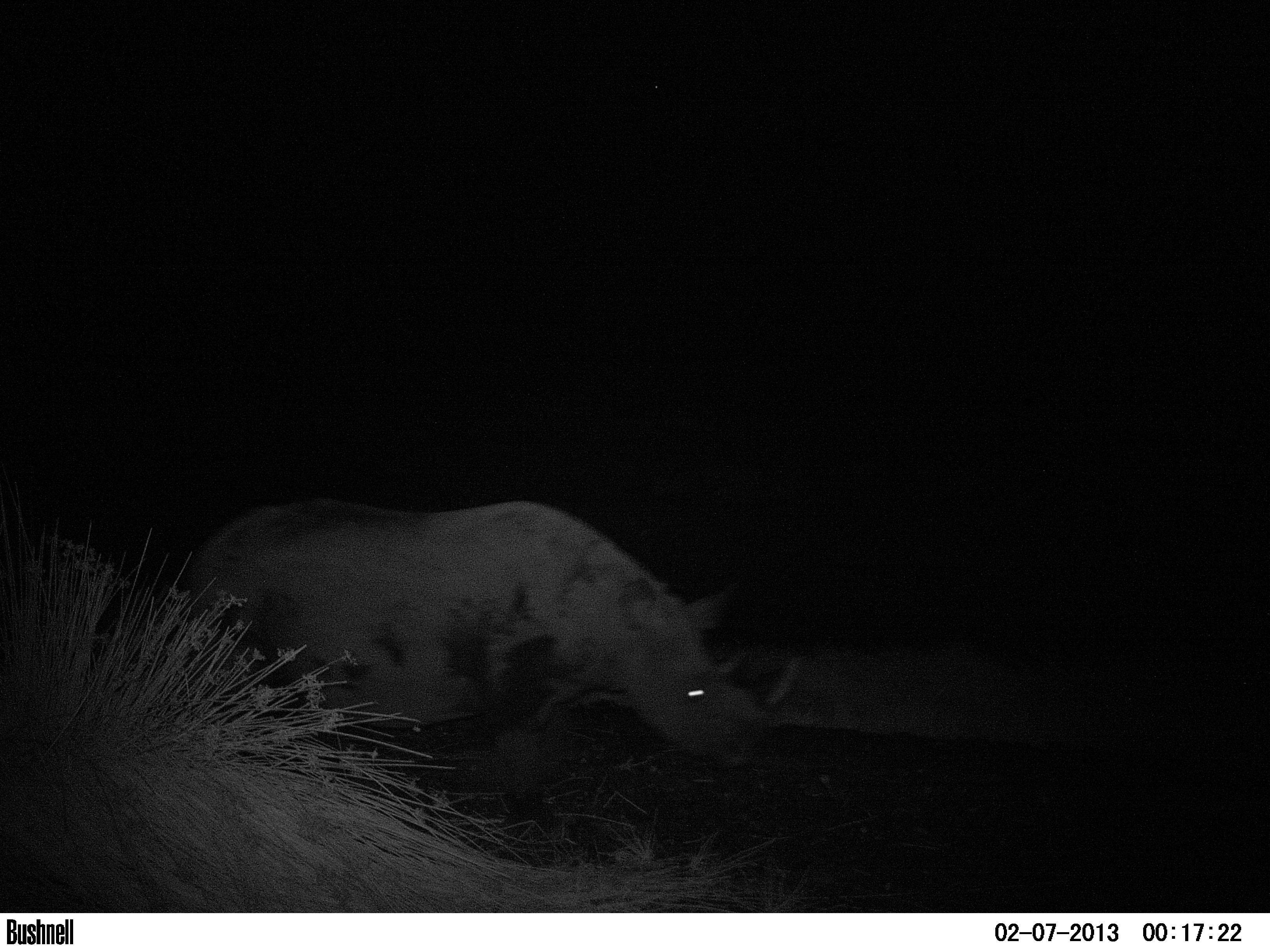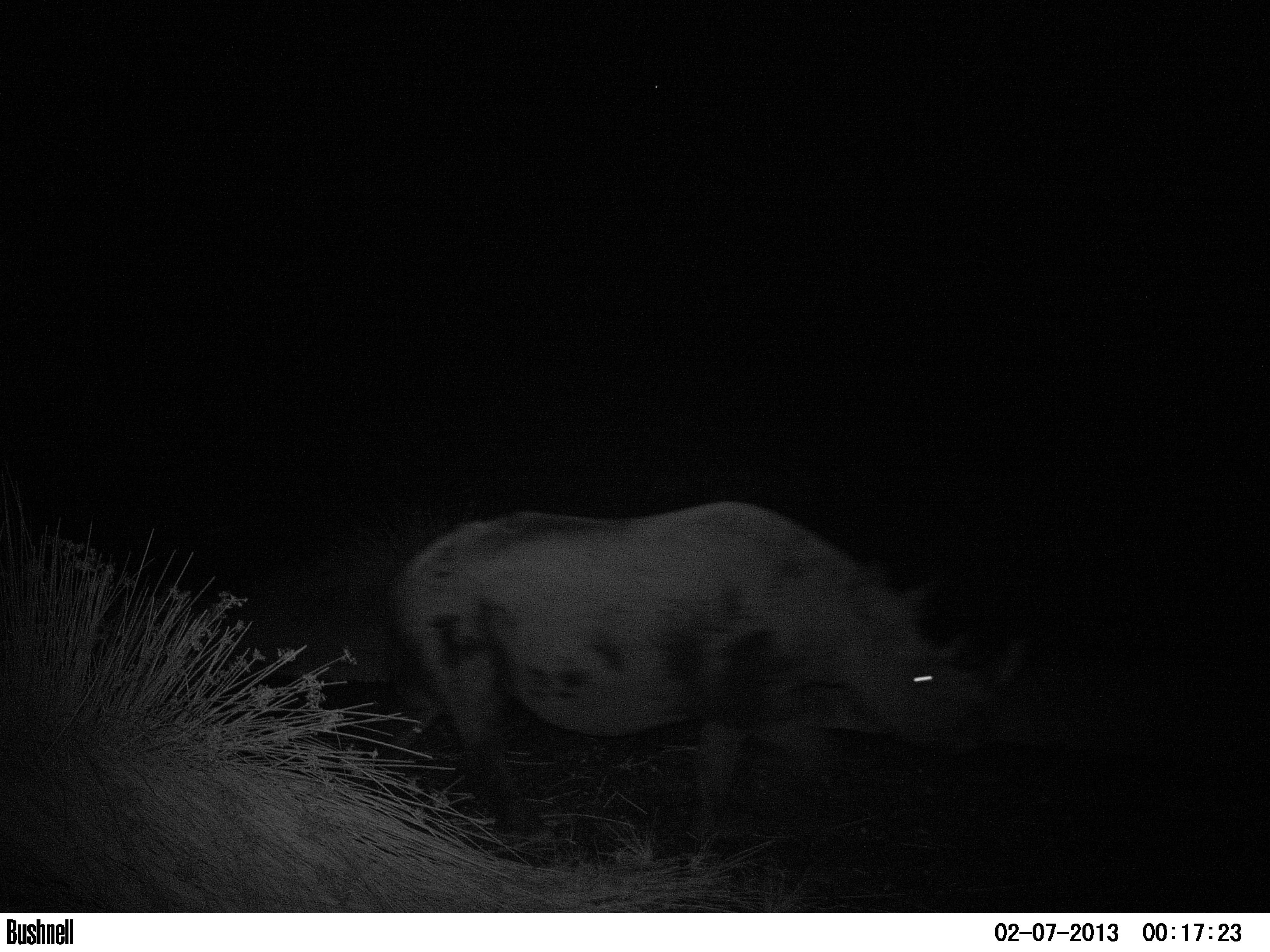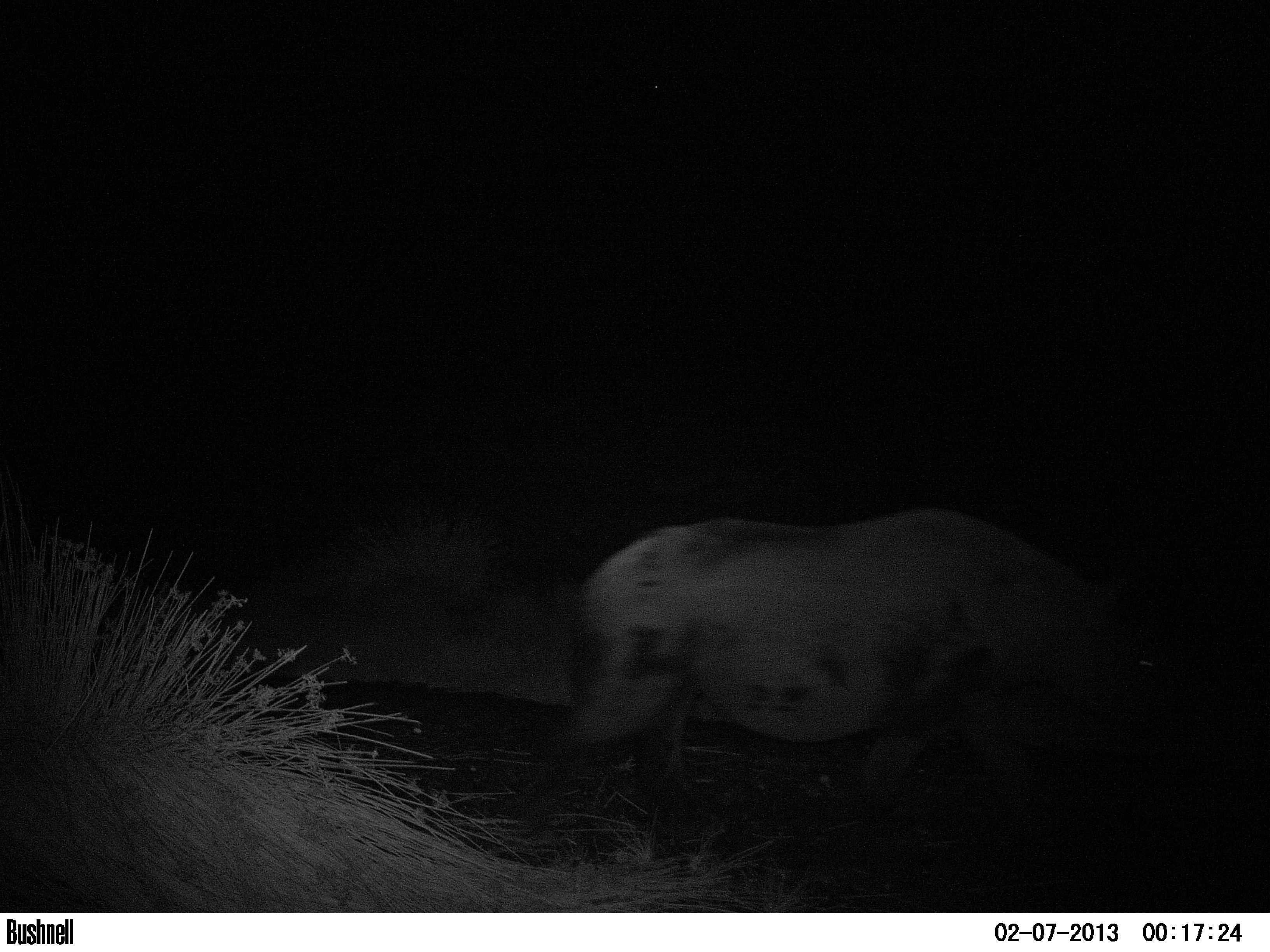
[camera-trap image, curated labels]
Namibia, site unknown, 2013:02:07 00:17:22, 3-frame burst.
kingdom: Animalia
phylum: Chordata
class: Mammalia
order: Perissodactyla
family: Rhinocerotidae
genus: Diceros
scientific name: Diceros bicornis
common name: black rhinoceros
Diceros bicornis (black rhinoceros).